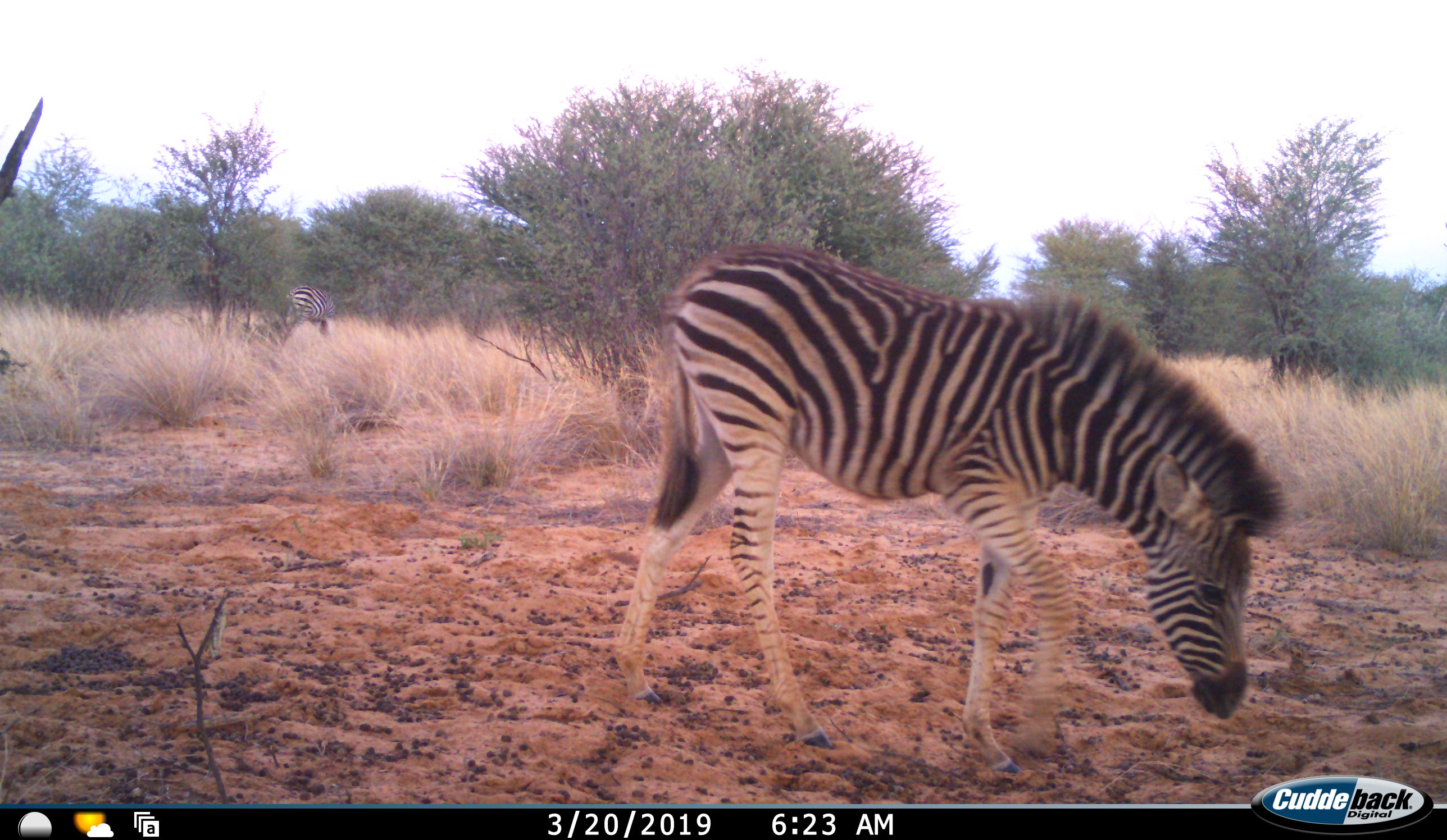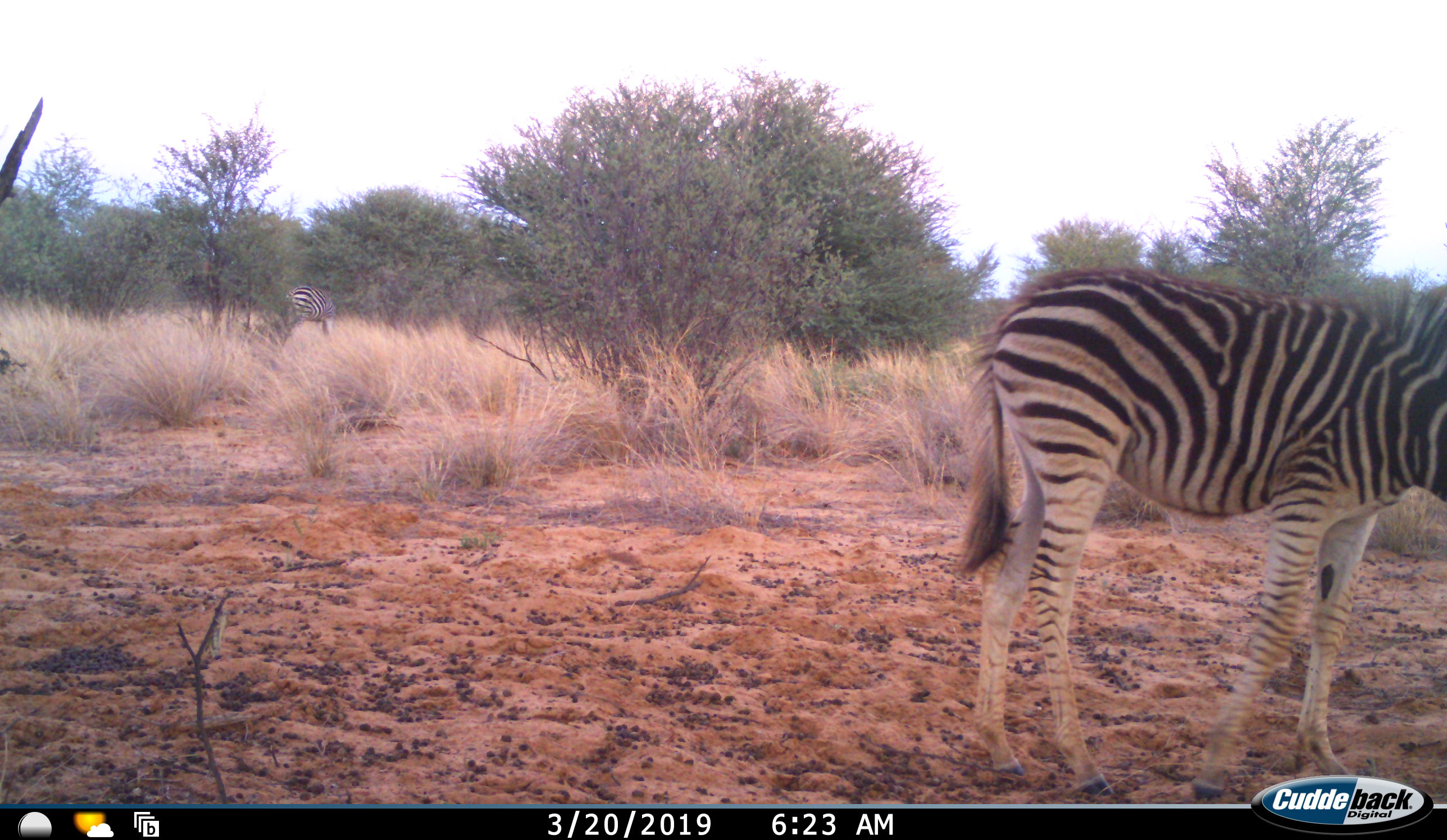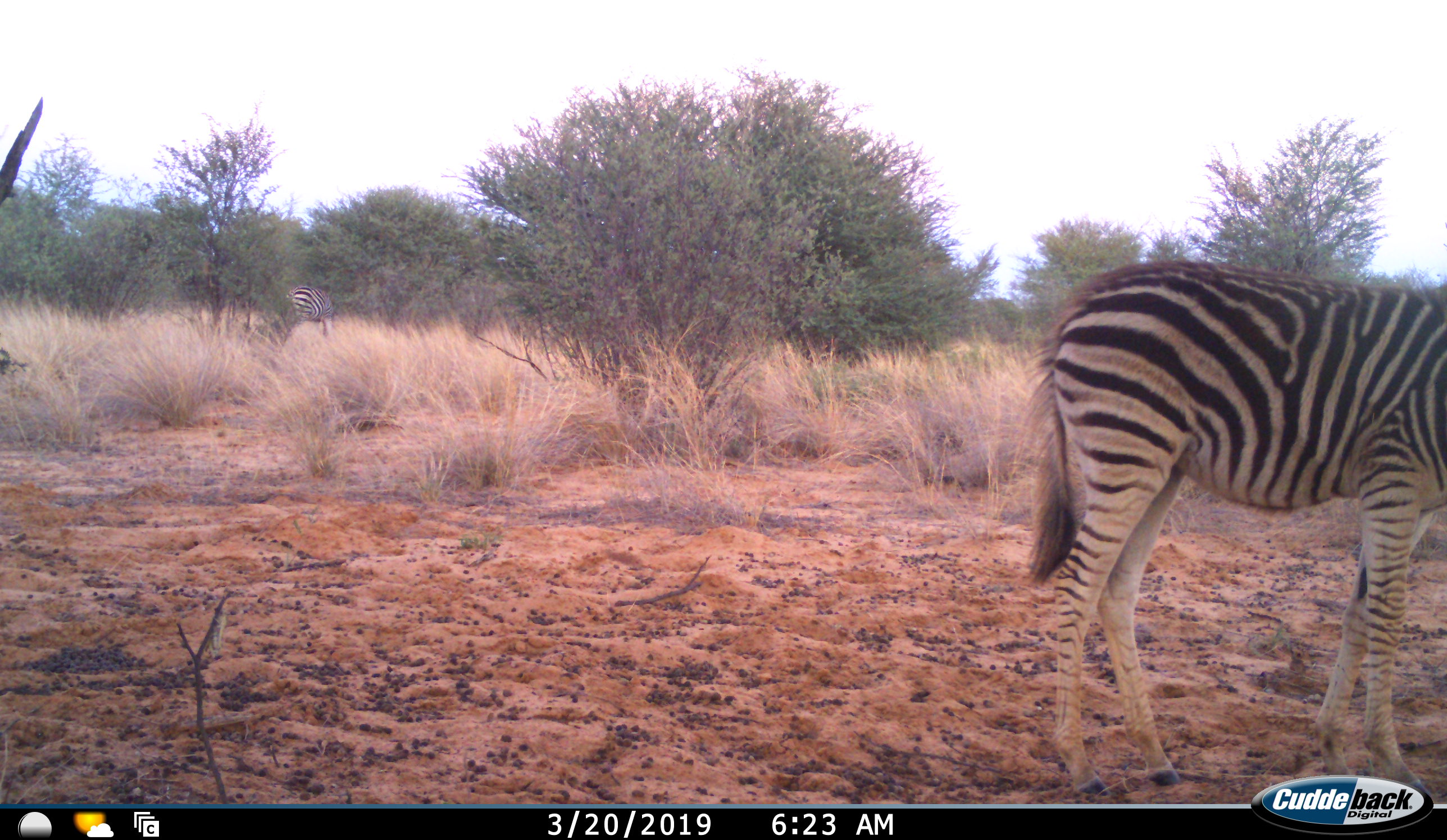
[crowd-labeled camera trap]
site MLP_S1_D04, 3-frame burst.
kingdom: Animalia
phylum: Chordata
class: Mammalia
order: Perissodactyla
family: Equidae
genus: Equus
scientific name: Equus quagga burchellii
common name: burchell's zebra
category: zebraburchells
Zebraburchells (burchell's zebra) (Equus quagga burchellii), count 1. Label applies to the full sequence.